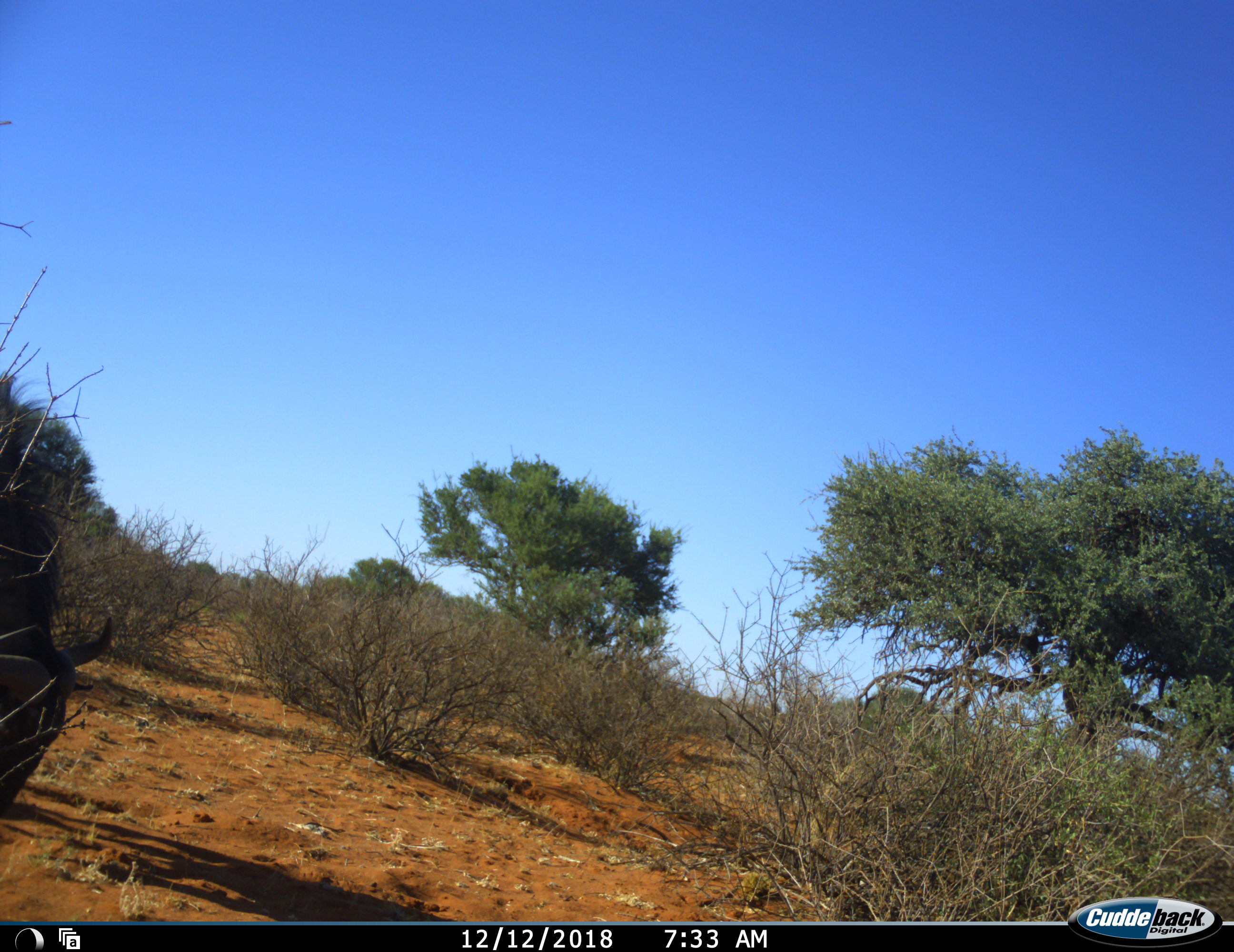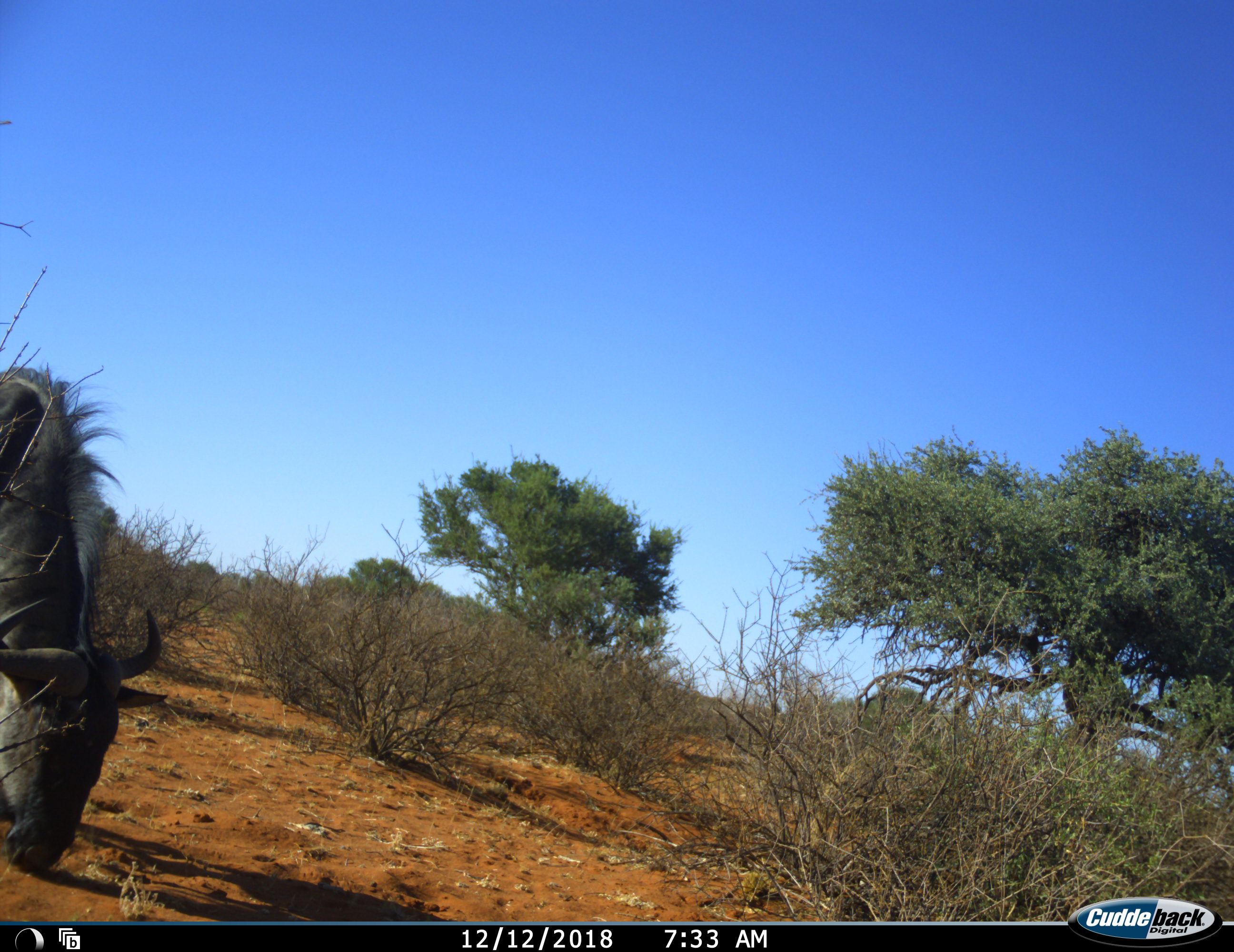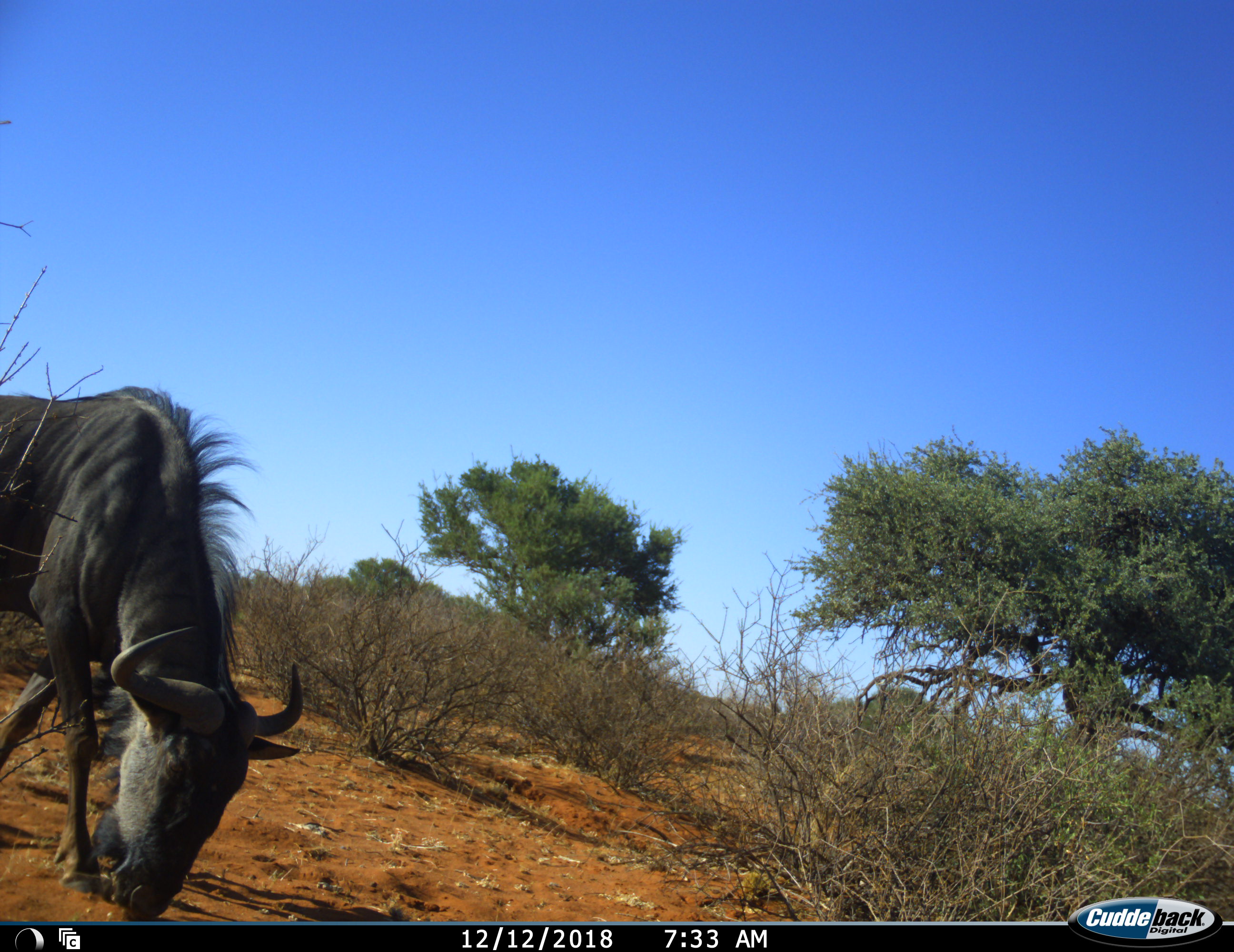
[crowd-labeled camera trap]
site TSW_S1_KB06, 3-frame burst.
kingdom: Animalia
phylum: Chordata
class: Mammalia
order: Artiodactyla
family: Bovidae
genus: Connochaetes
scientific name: Connochaetes taurinus taurinus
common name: blue wildebeest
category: wildebeestblue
Wildebeestblue (blue wildebeest) (Connochaetes taurinus taurinus), count 1. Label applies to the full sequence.